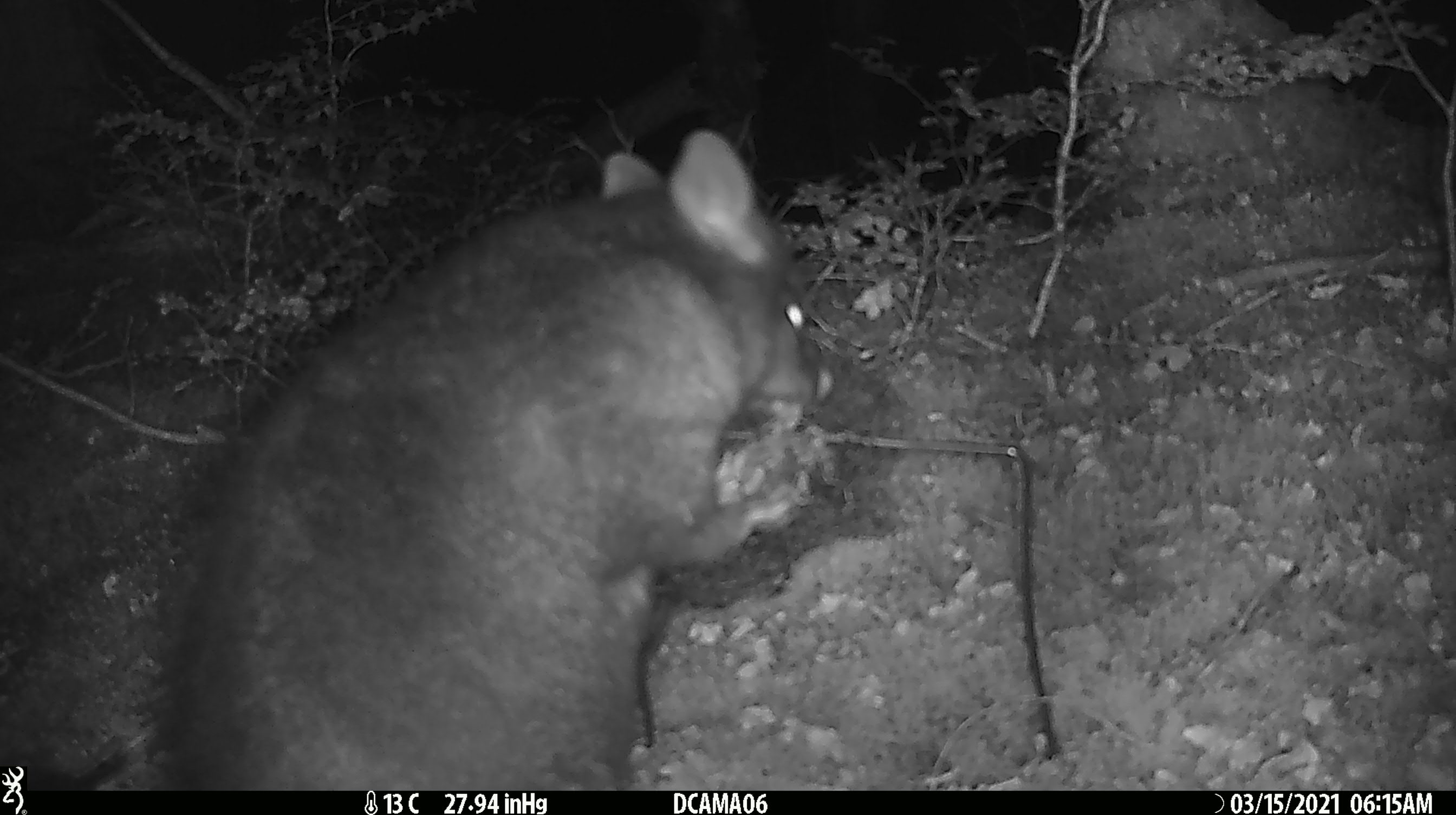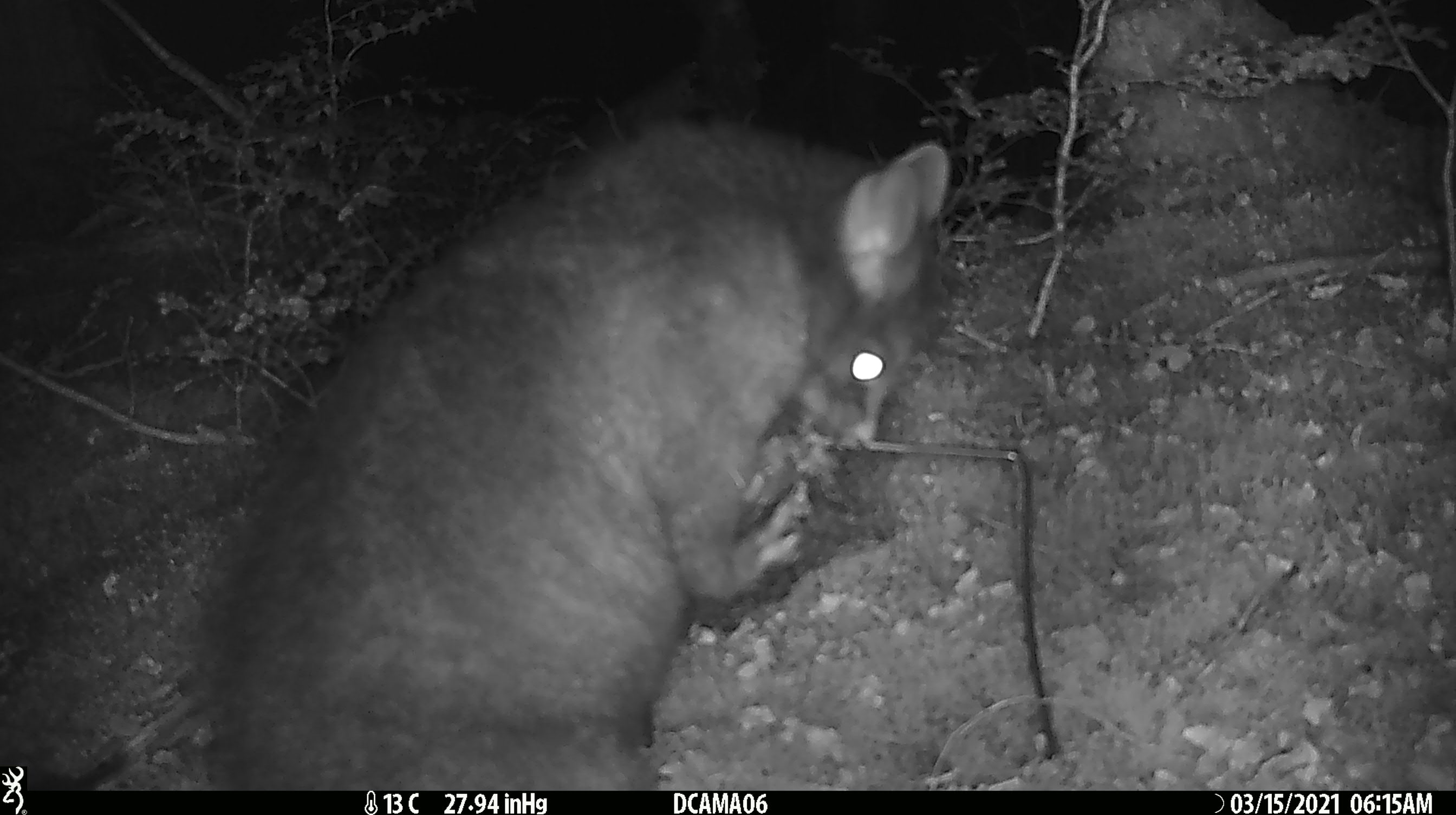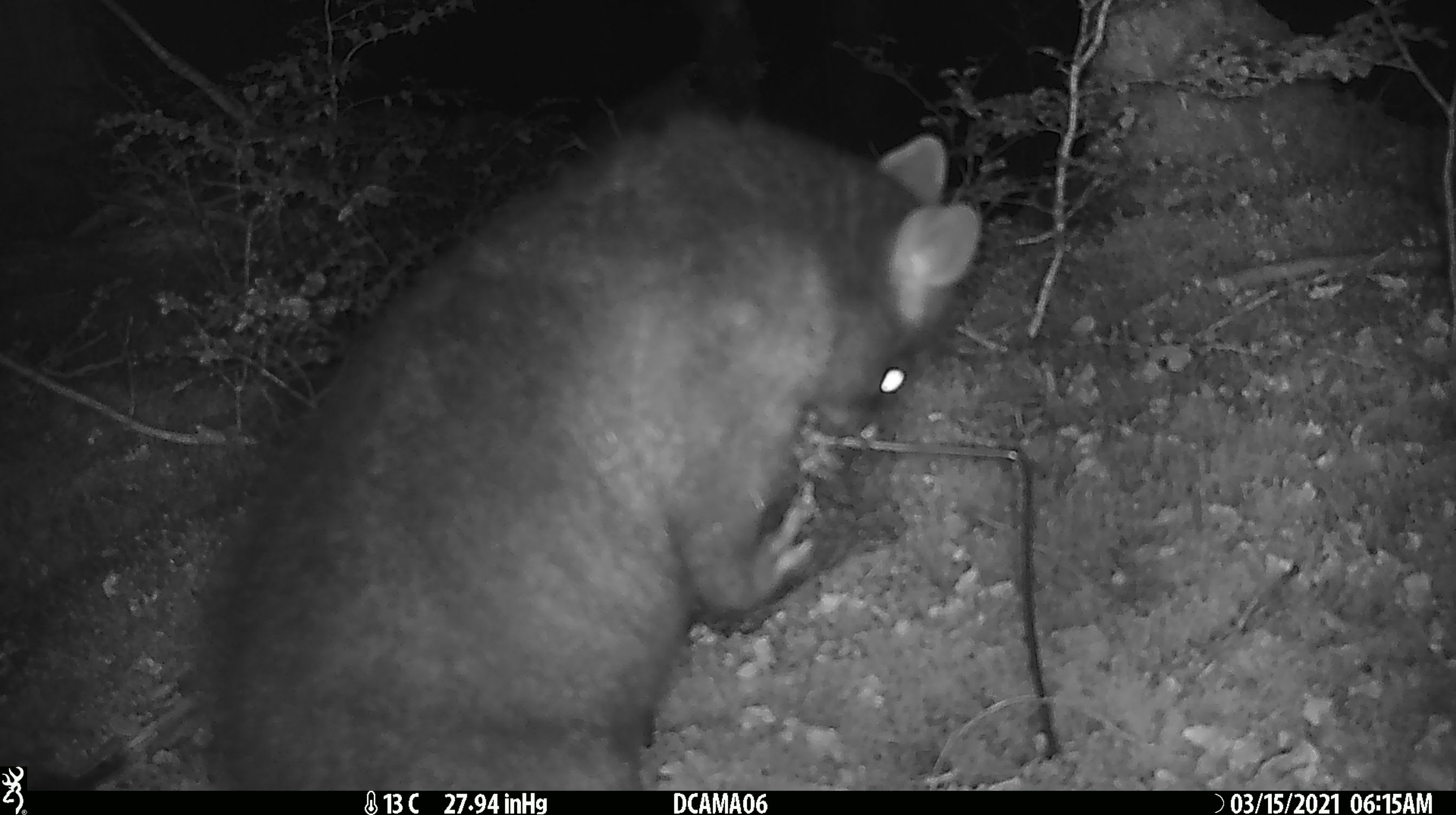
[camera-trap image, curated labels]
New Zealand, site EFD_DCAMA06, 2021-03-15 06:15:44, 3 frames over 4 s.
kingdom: Animalia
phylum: Chordata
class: Mammalia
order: Diprotodontia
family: Phalangeridae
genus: Trichosurus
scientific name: Trichosurus vulpecula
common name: common brushtail possum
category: possum